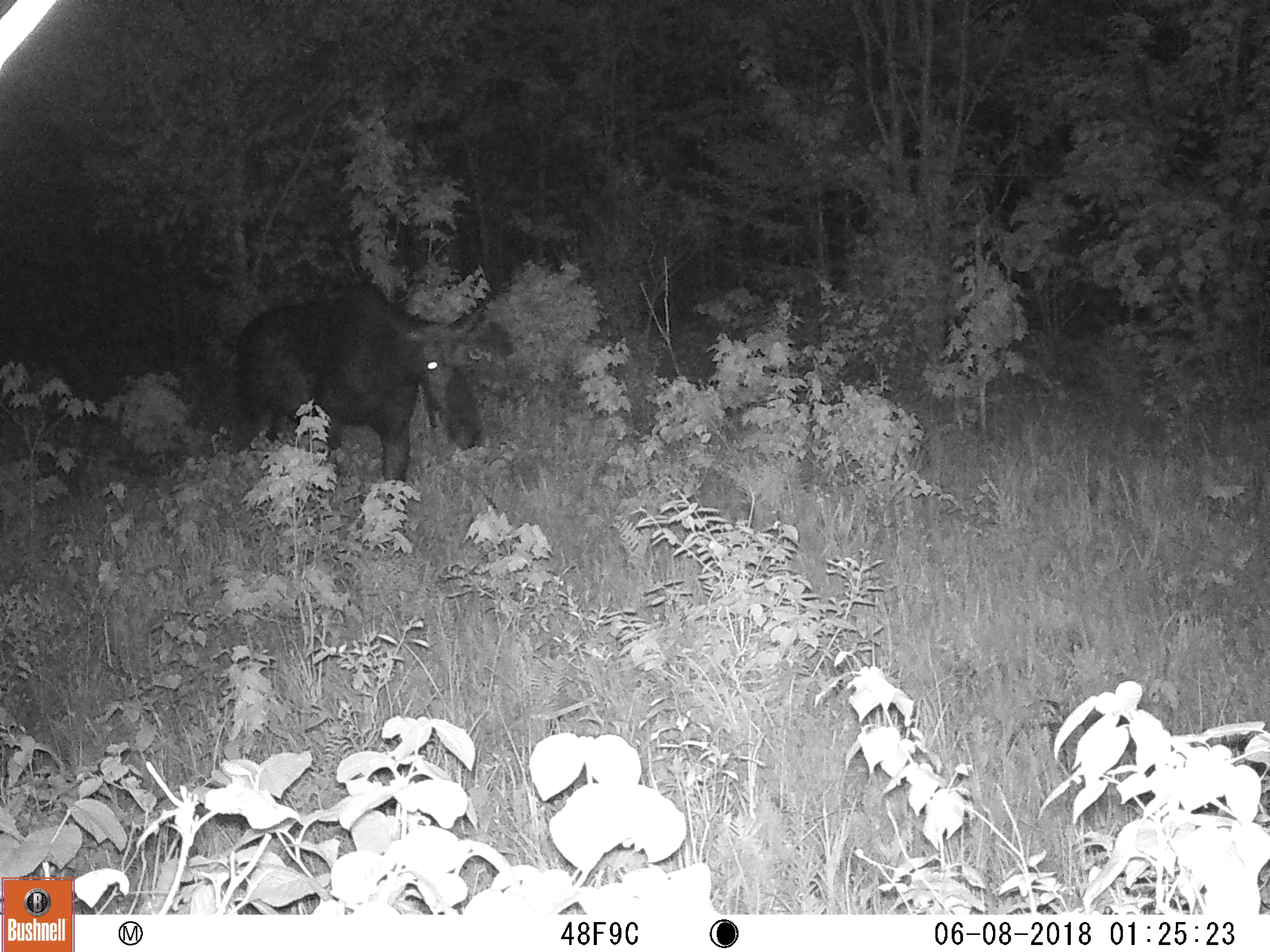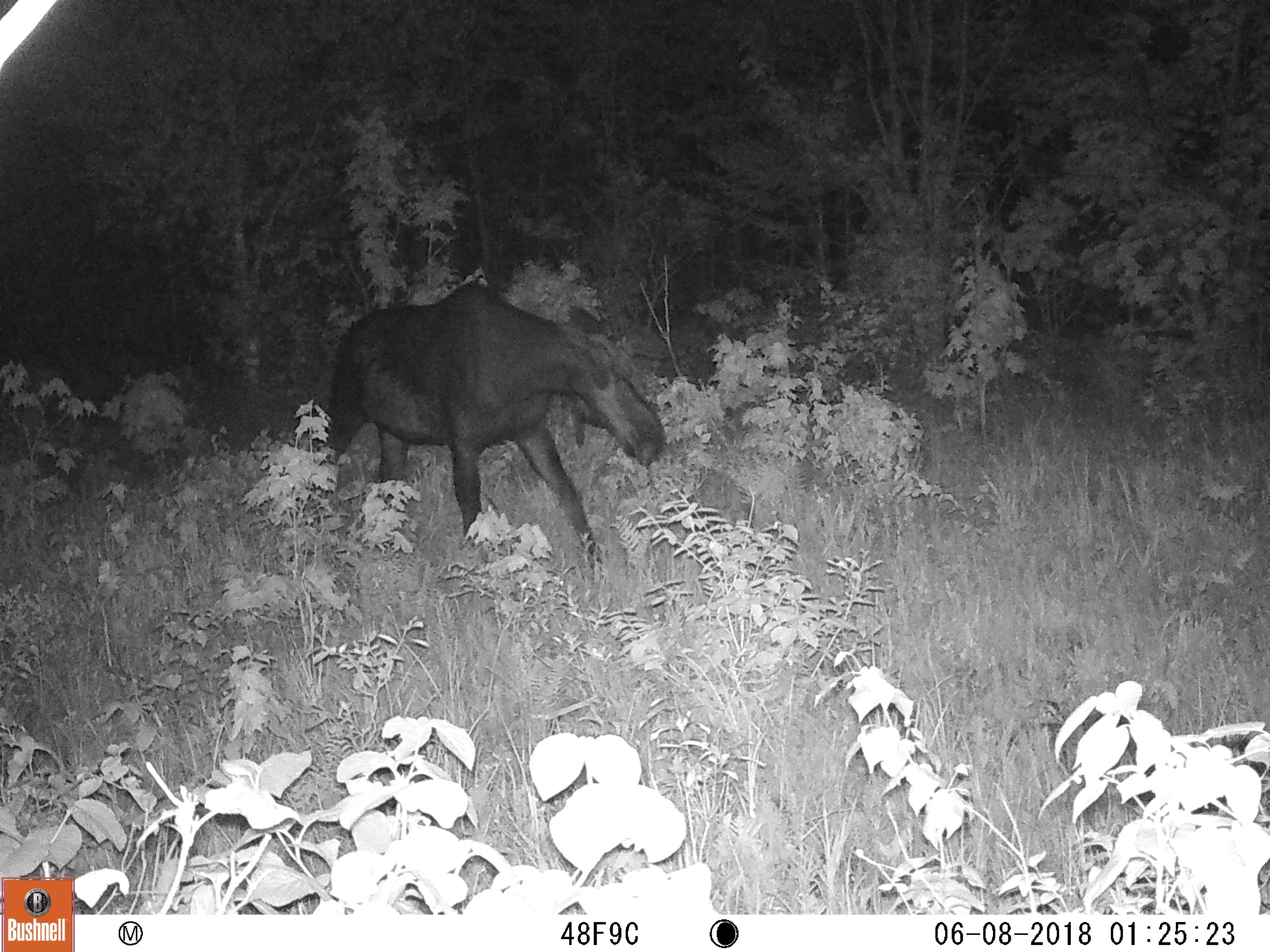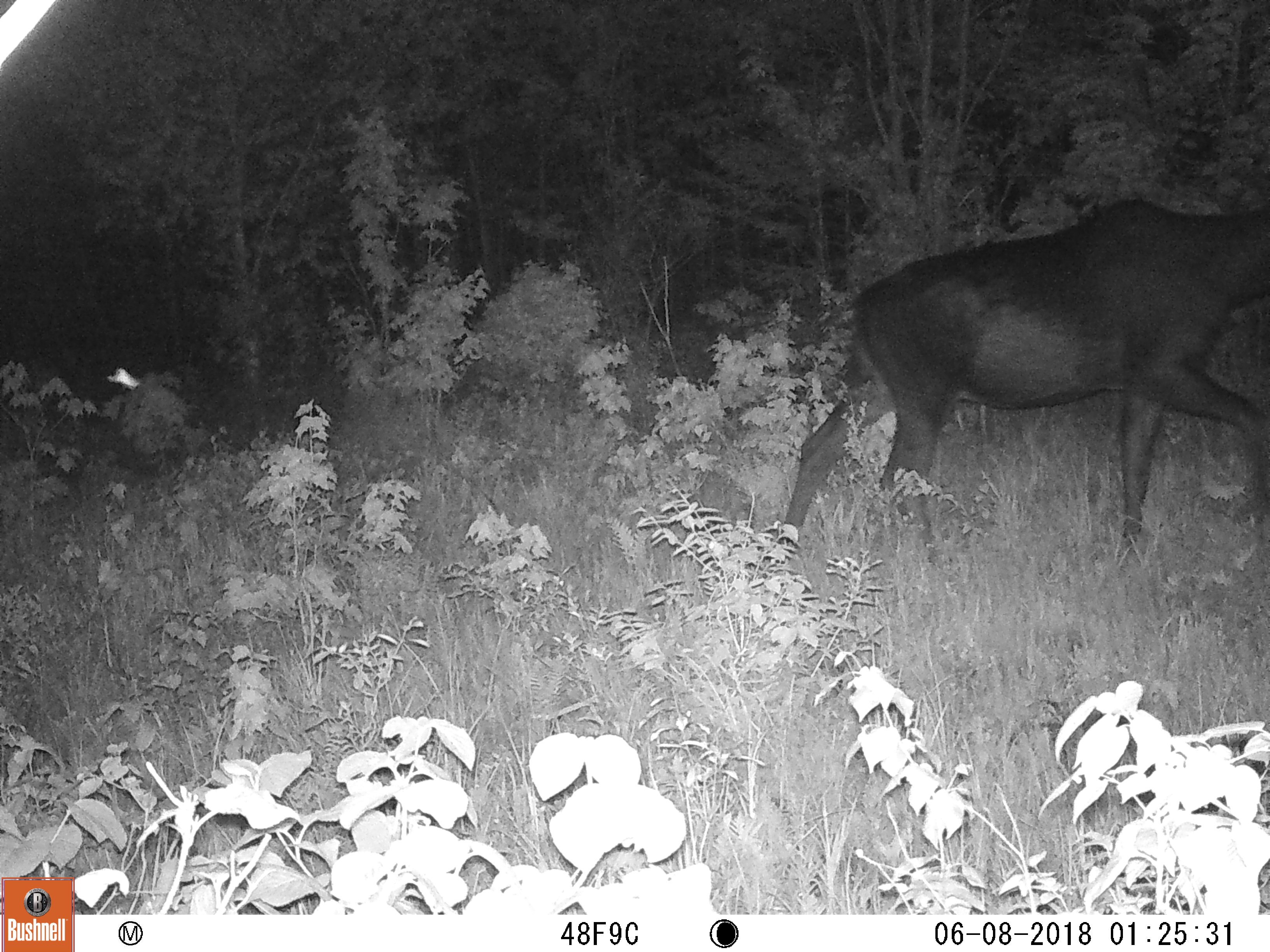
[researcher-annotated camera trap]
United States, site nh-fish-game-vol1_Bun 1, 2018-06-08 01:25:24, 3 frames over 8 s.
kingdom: Animalia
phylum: Chordata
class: Mammalia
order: Artiodactyla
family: Cervidae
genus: Alces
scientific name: Alces alces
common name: moose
Moose (Alces alces).